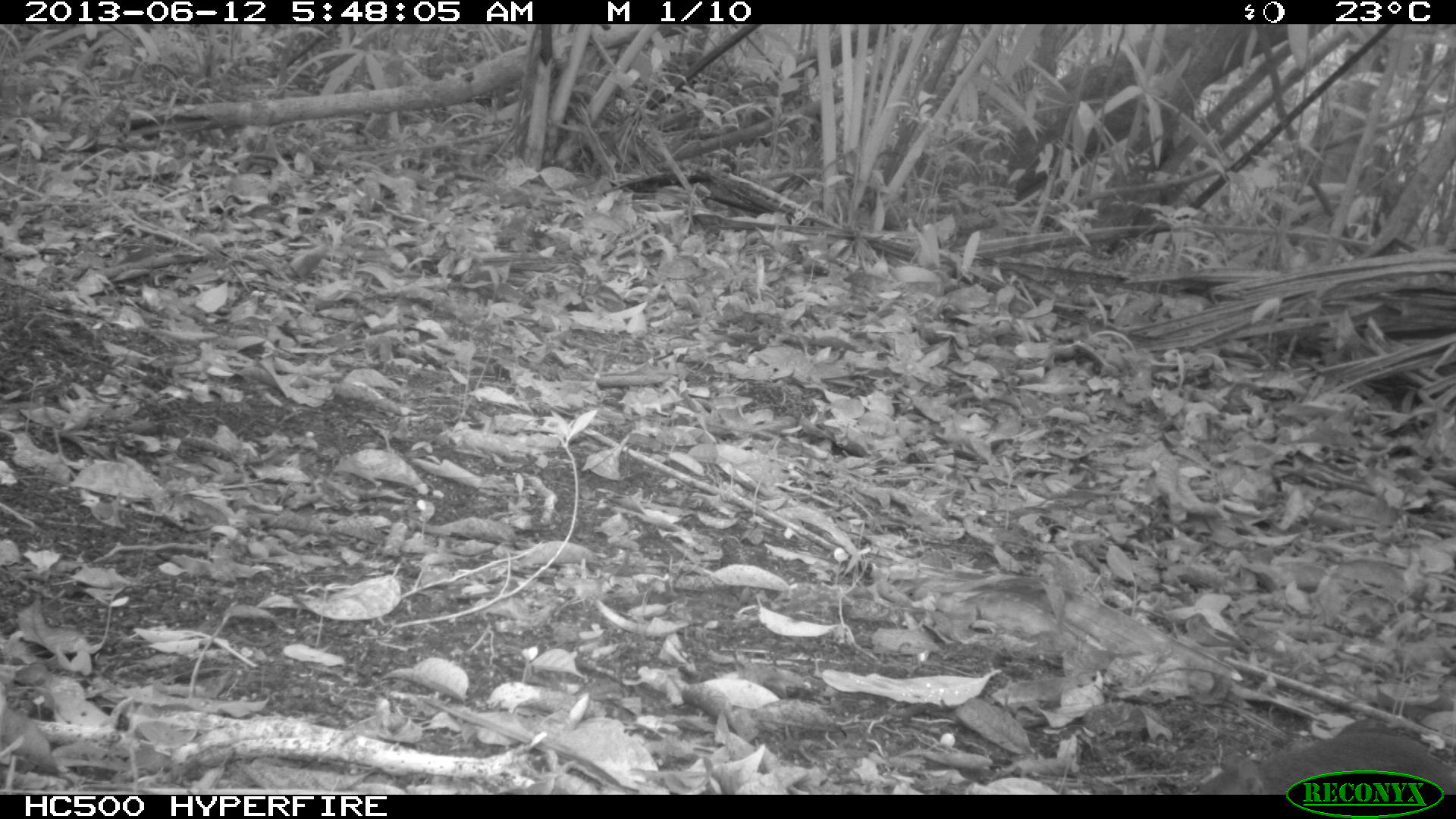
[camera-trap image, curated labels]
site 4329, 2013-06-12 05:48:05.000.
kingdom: Animalia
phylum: Chordata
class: Mammalia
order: Rodentia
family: Sciuridae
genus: Sciurus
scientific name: Sciurus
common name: squirrel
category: sciurus sp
Sciurus sp (squirrel) (Sciurus), count 1.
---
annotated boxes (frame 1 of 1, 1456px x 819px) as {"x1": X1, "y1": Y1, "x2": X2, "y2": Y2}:
sciurus sp: {"x1": 1193, "y1": 729, "x2": 1455, "y2": 791}